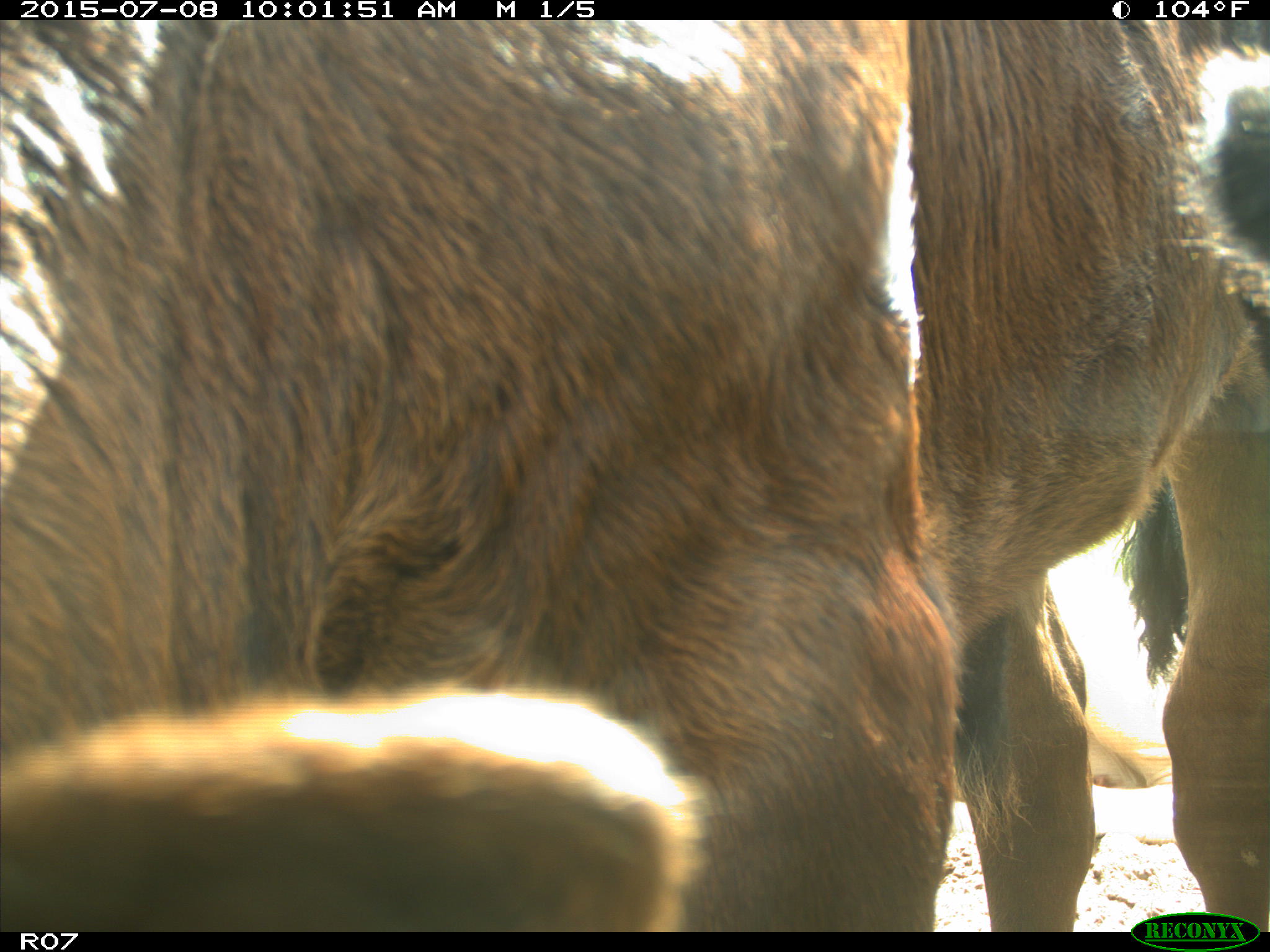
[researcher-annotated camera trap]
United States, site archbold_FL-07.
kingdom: Animalia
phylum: Chordata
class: Mammalia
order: Artiodactyla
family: Bovidae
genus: Bos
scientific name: Bos taurus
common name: domestic cow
Bos taurus (domestic cow).